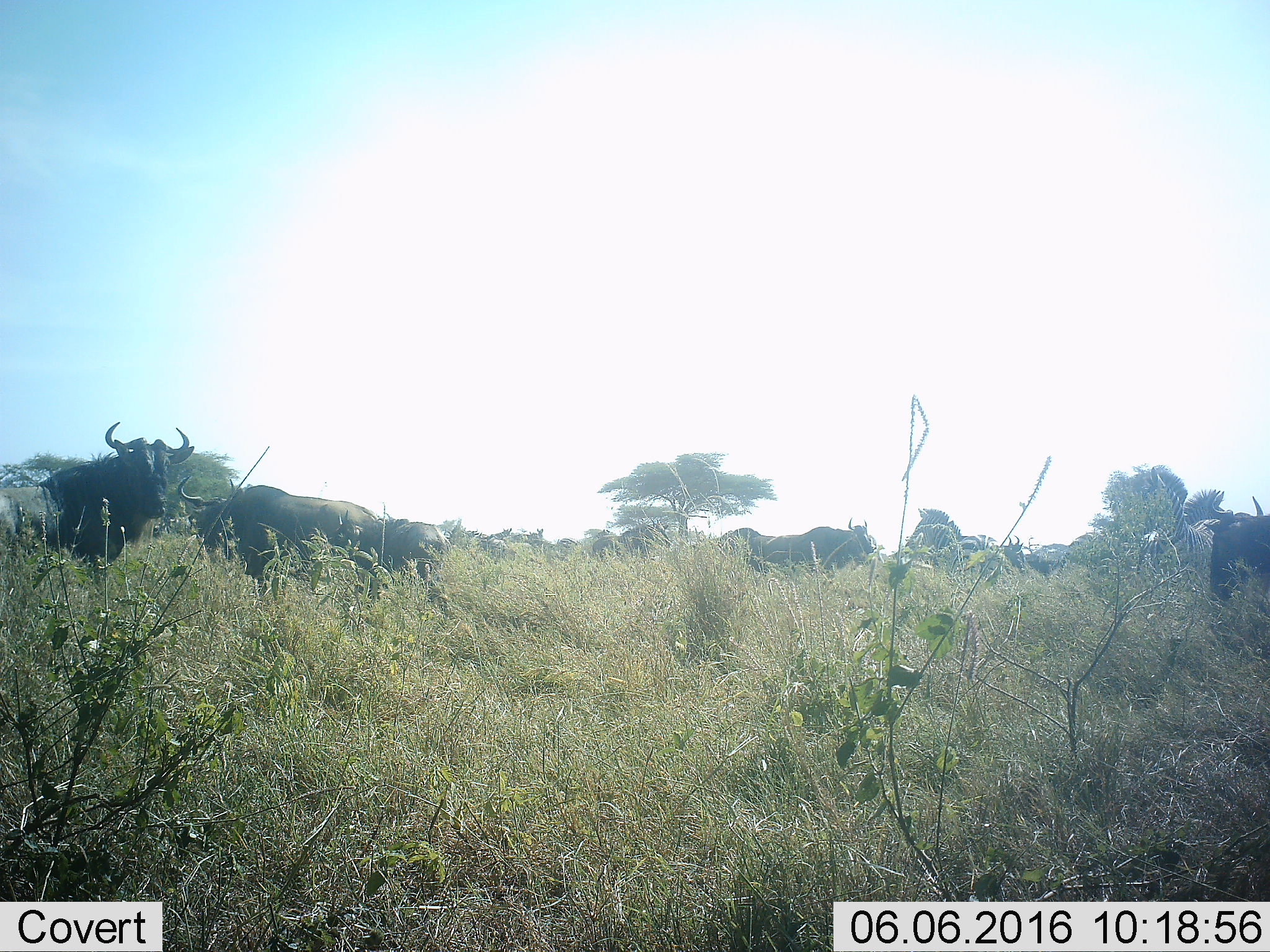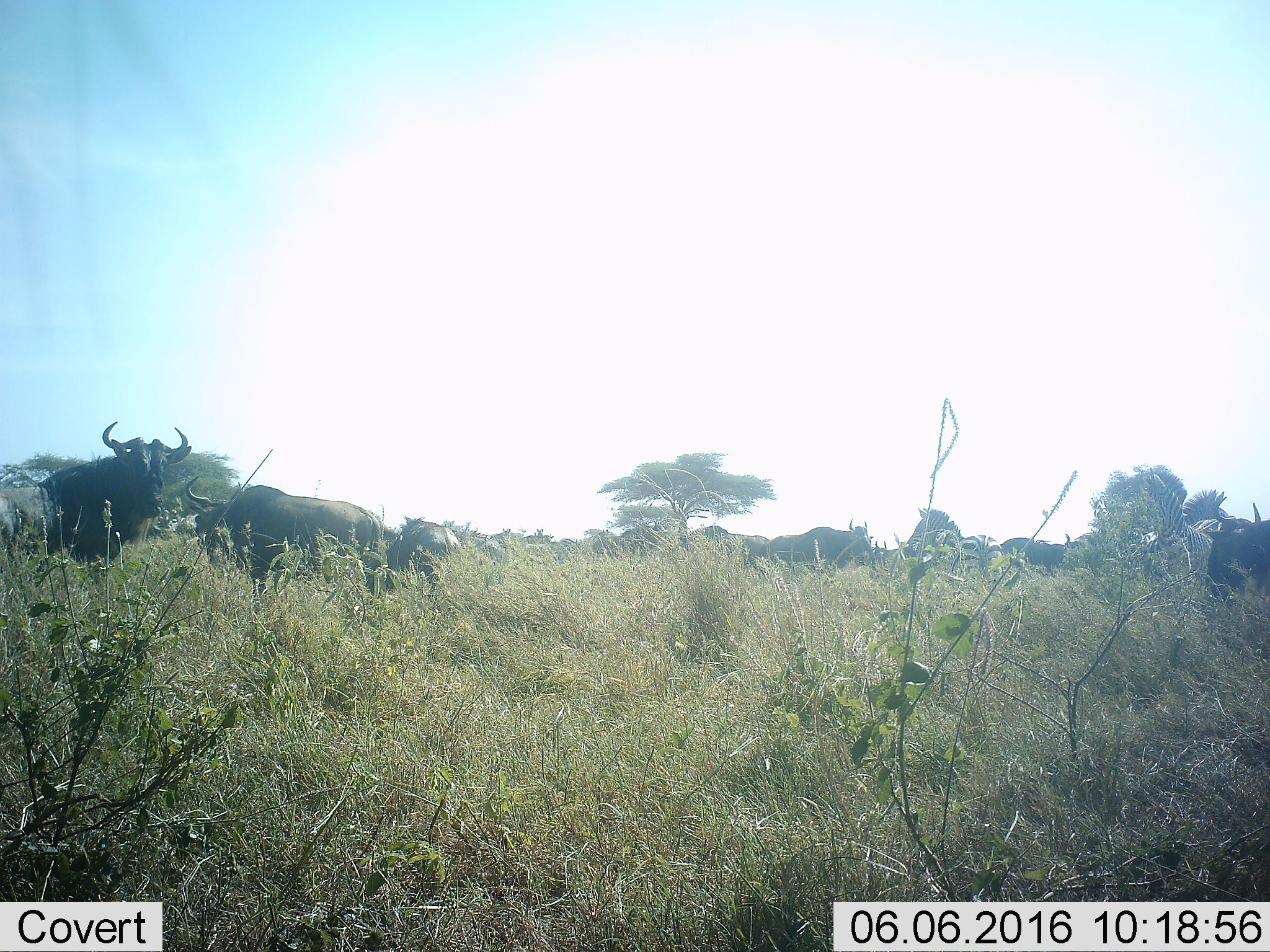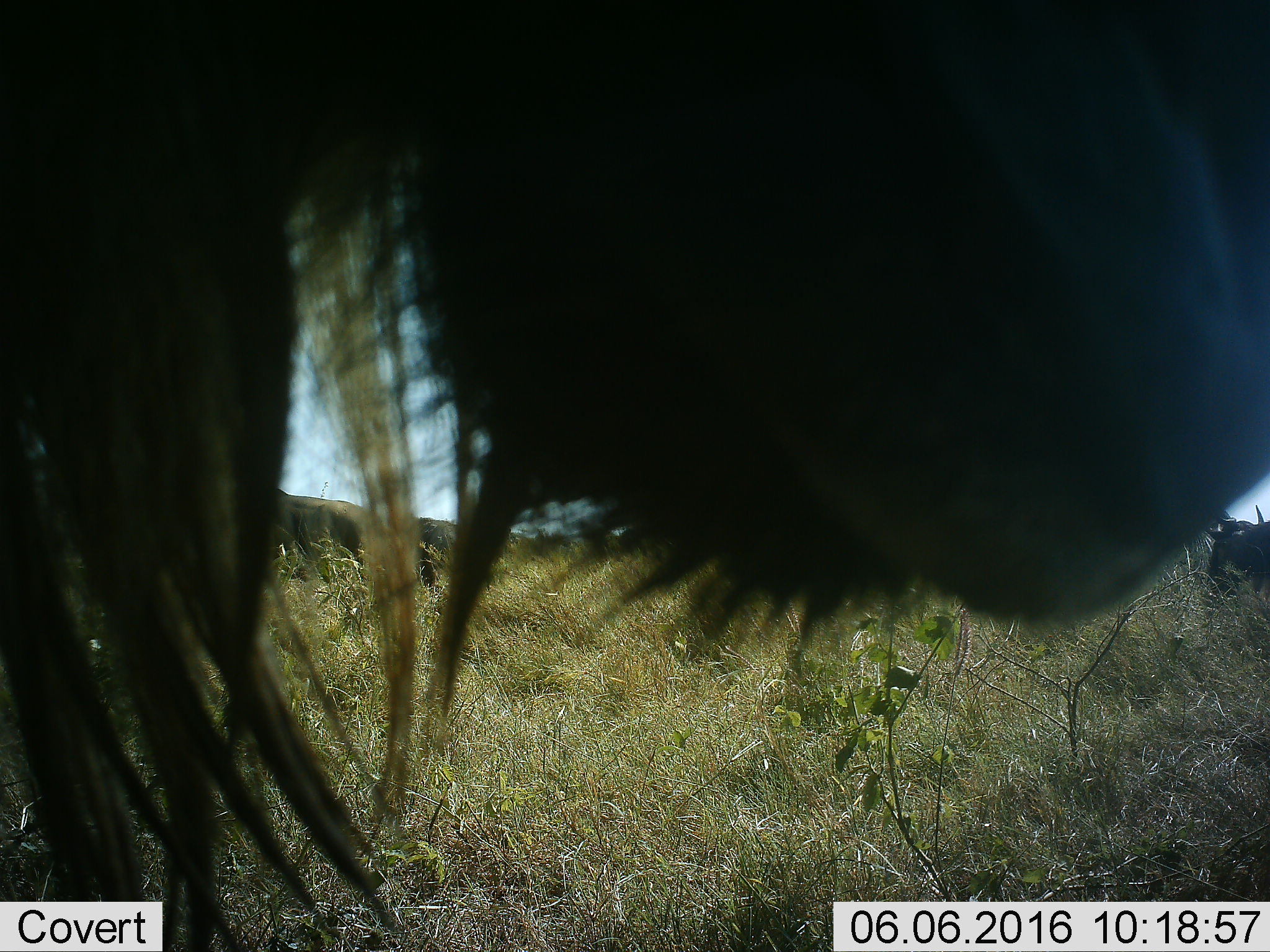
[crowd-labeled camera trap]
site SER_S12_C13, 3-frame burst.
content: unidentified animal